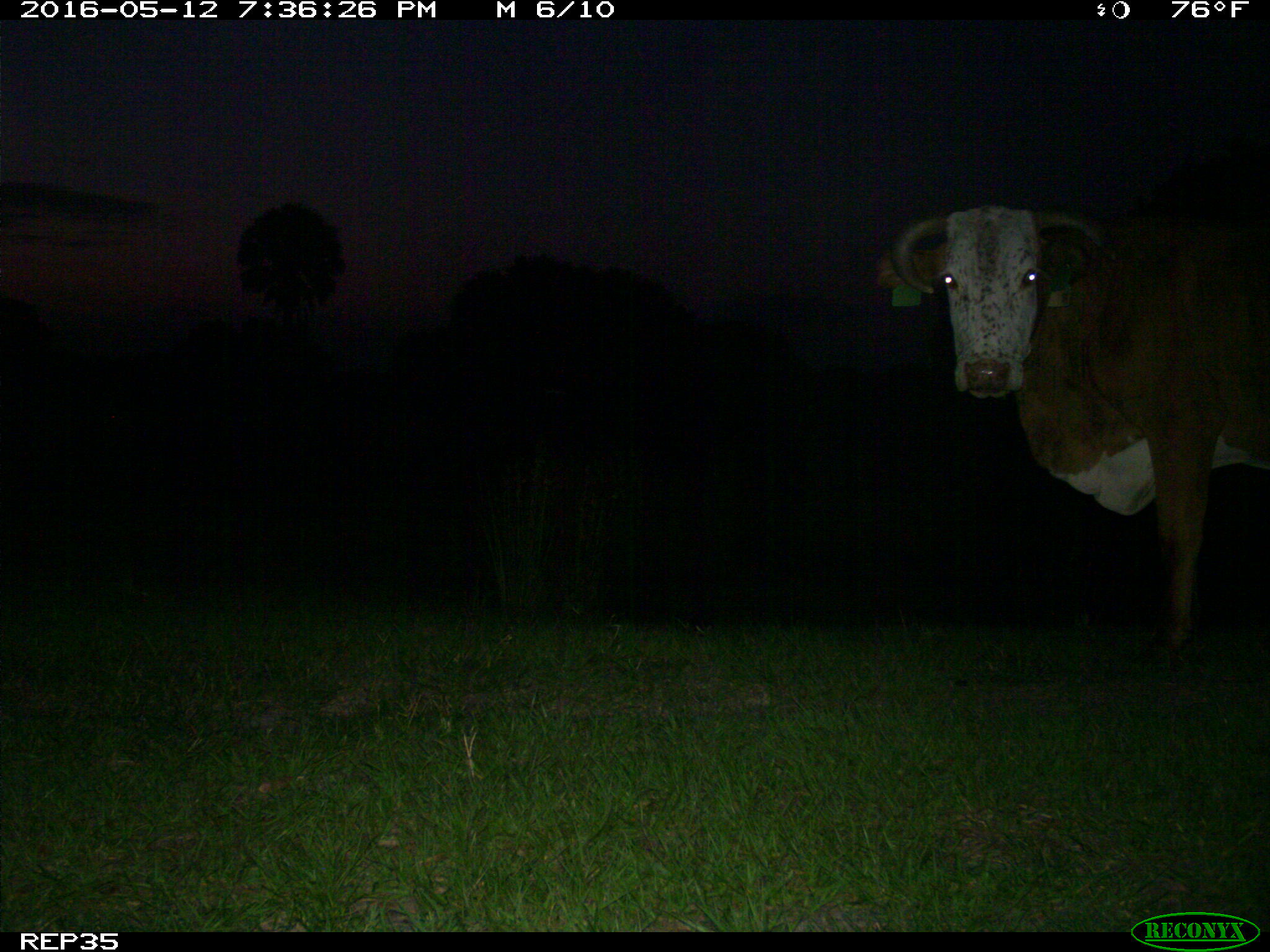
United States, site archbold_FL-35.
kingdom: Animalia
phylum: Chordata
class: Mammalia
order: Artiodactyla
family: Bovidae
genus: Bos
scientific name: Bos taurus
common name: domestic cow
Bos taurus (domestic cow).